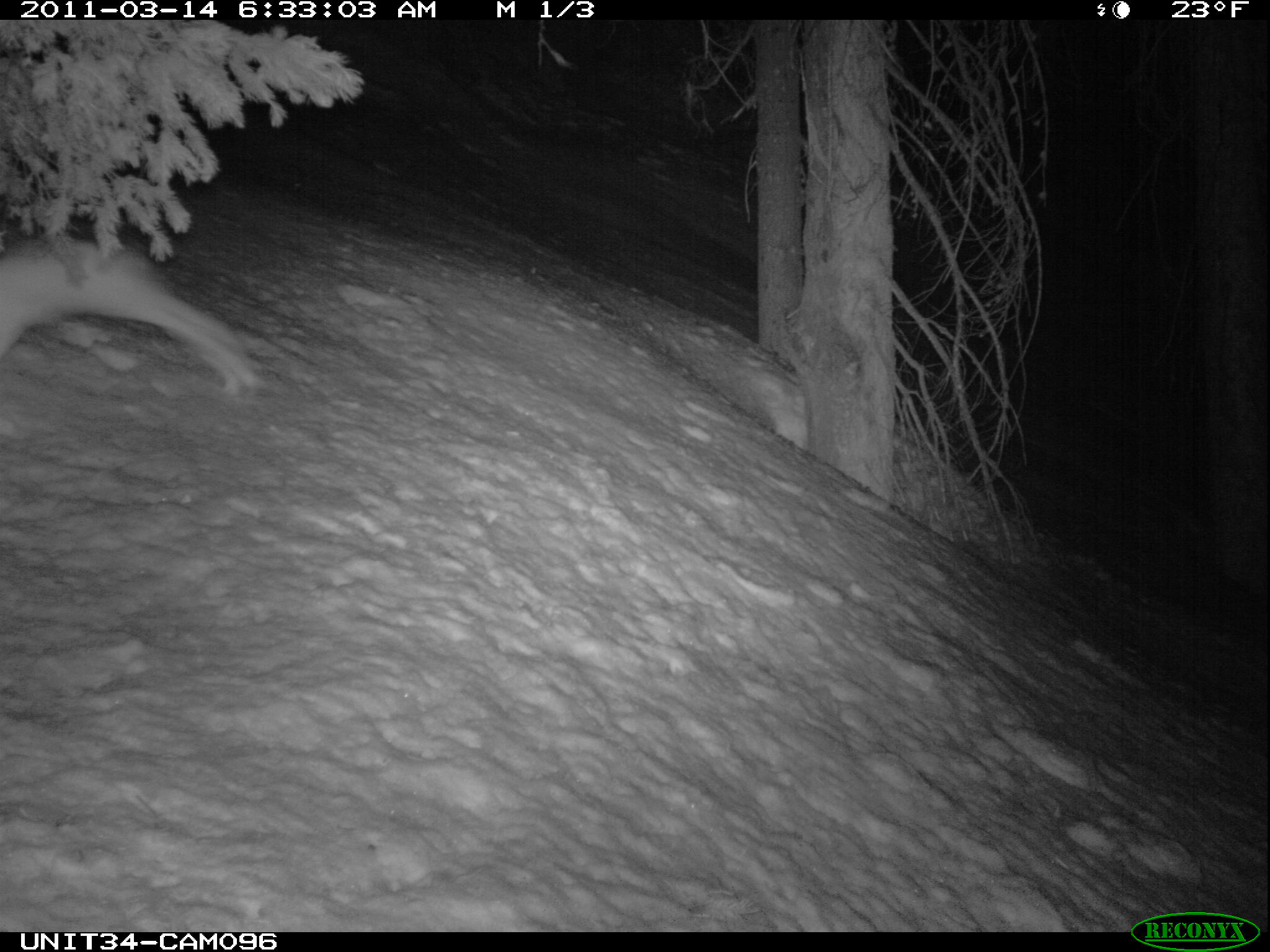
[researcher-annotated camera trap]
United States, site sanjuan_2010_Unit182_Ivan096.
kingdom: Animalia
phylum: Chordata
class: Mammalia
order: Lagomorpha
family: Leporidae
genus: Lepus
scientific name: Lepus americanus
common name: snowshoe hare